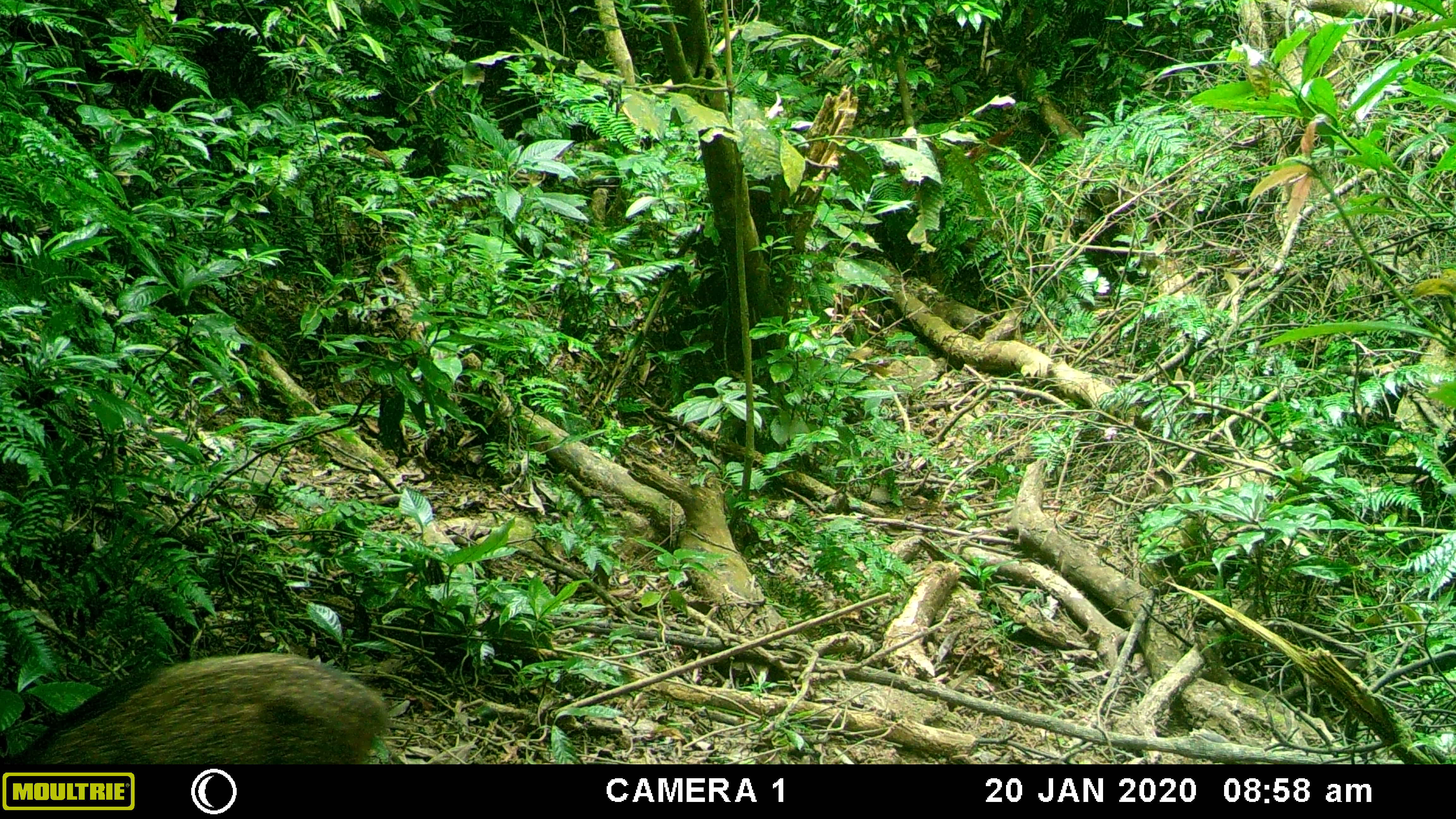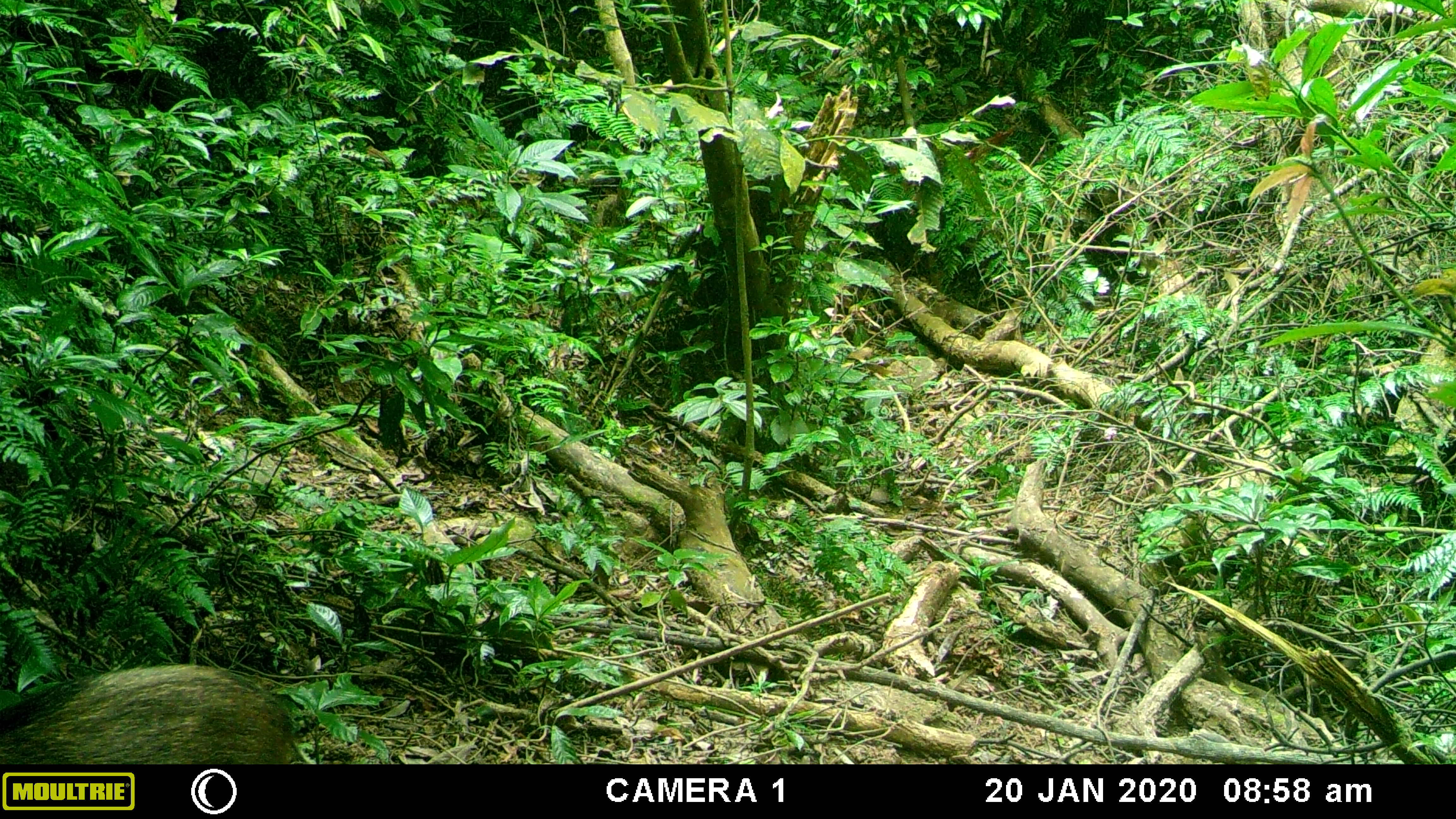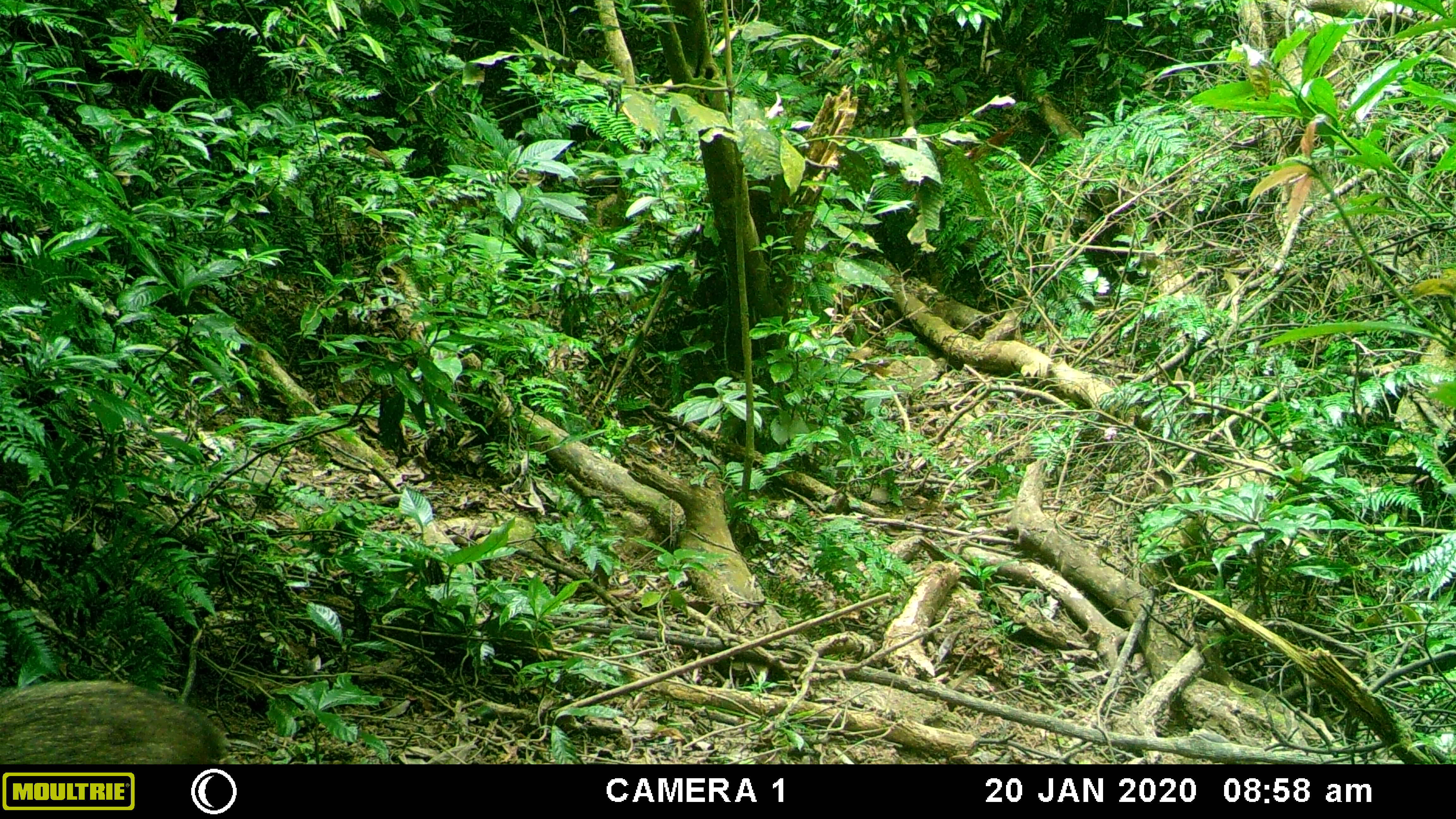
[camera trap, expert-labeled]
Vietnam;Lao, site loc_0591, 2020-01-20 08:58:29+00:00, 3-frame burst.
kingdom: Animalia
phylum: Chordata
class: Mammalia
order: Artiodactyla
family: Suidae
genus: Sus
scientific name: Sus scrofa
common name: eurasian wild pig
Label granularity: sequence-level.